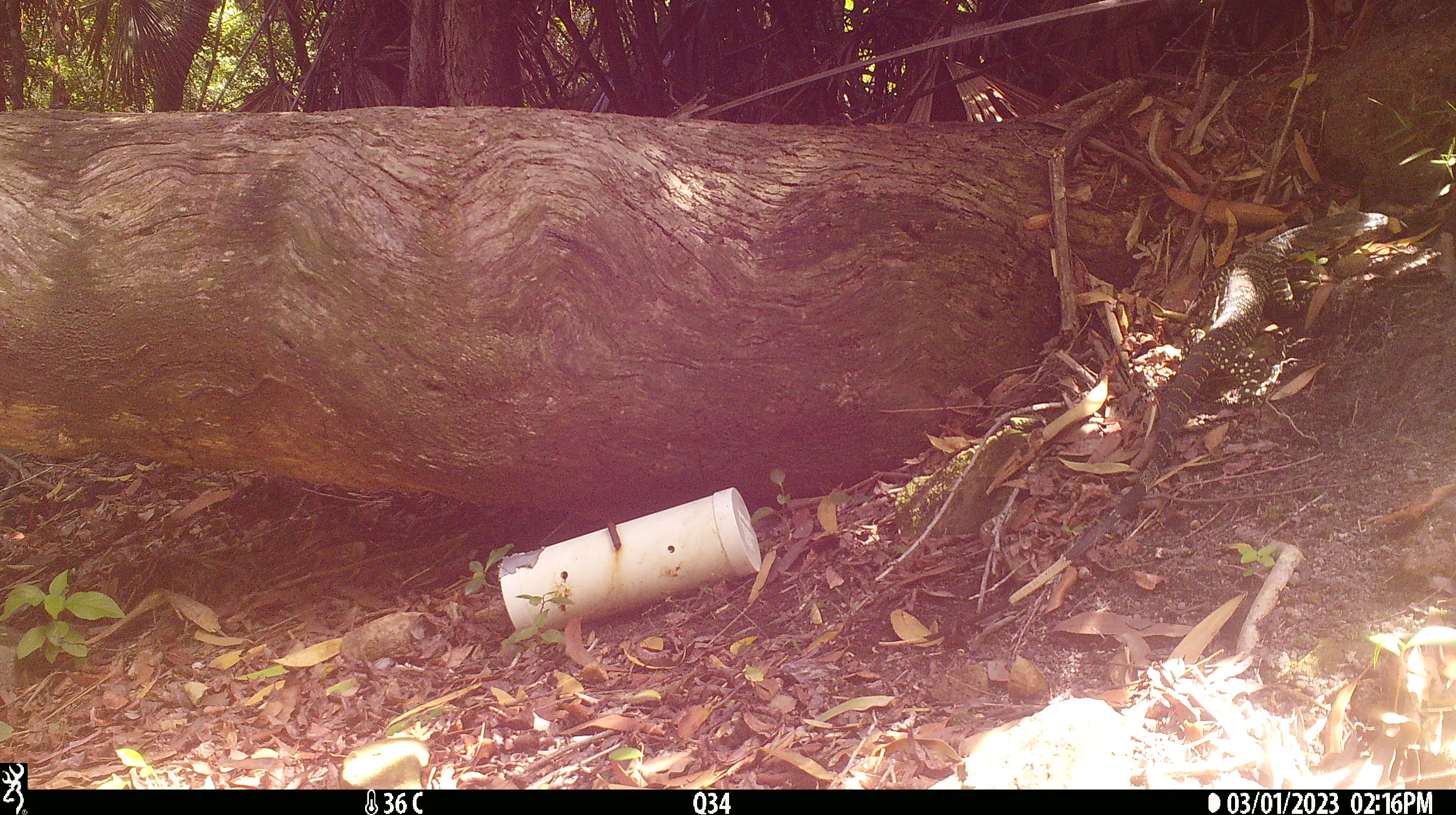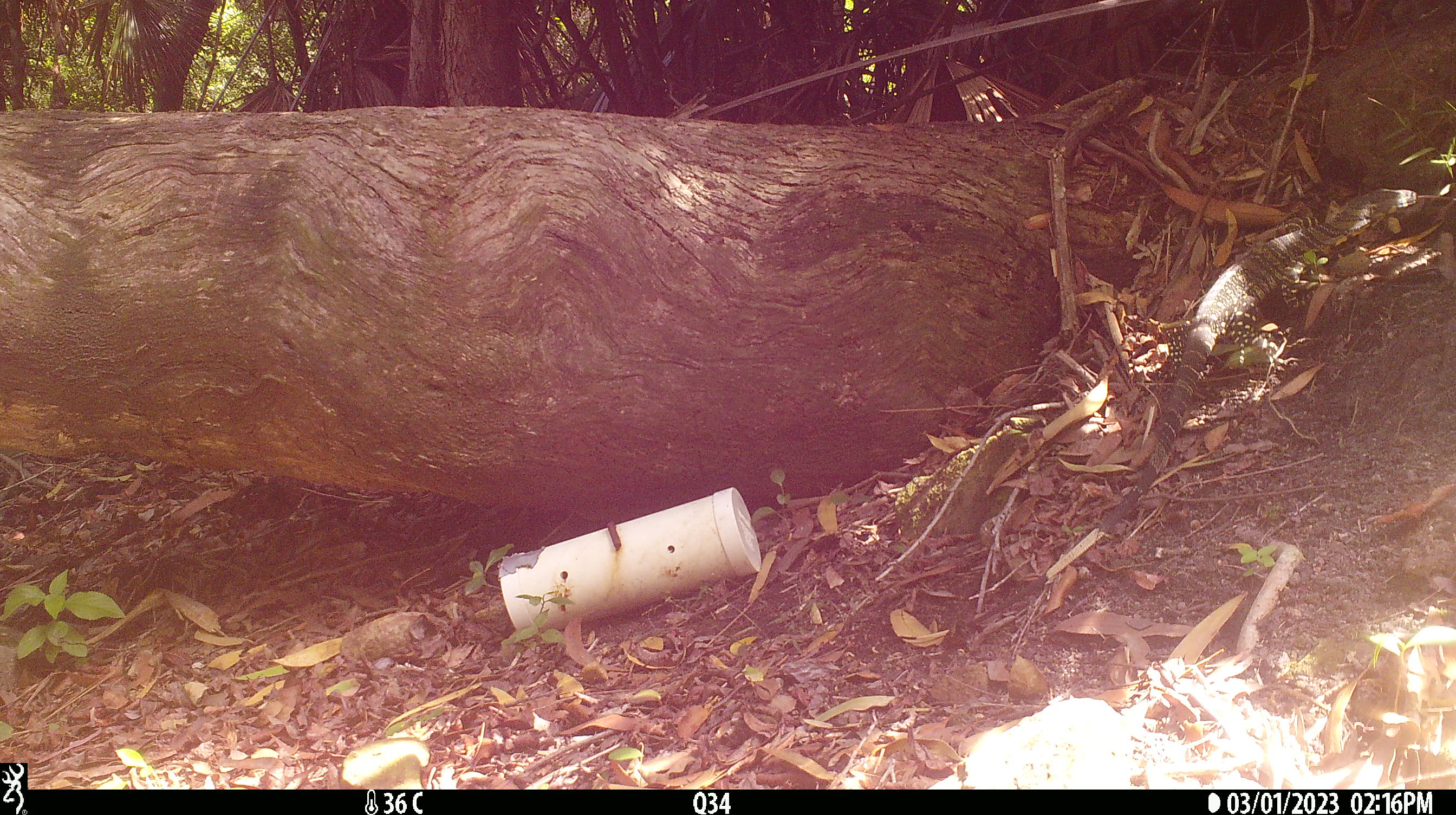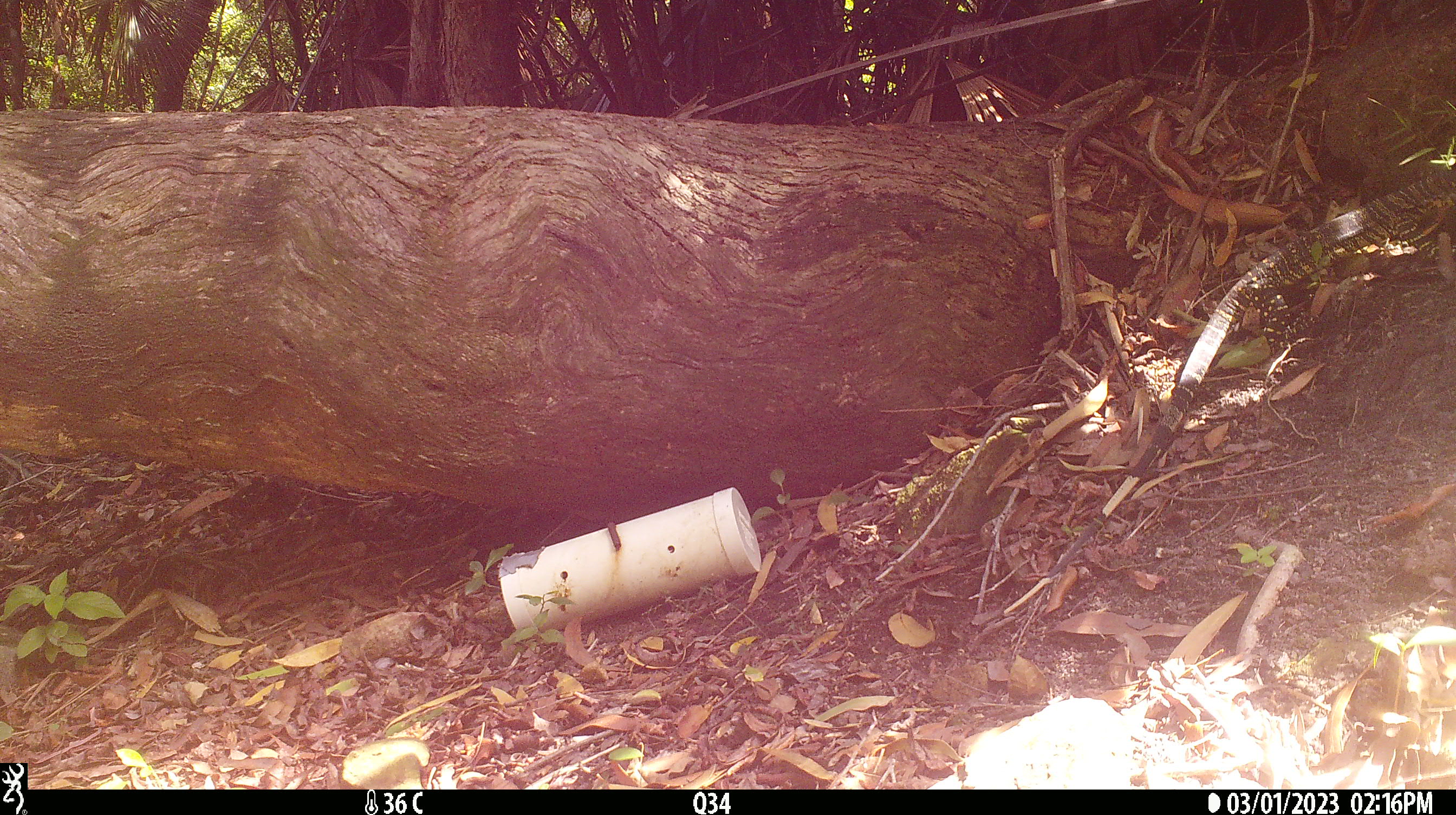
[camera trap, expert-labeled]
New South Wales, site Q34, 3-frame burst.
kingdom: Animalia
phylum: Chordata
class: Reptilia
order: Squamata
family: Varanidae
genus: Varanus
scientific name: Varanus varius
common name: lace monitor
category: goanna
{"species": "goanna (lace monitor) (Varanus varius)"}